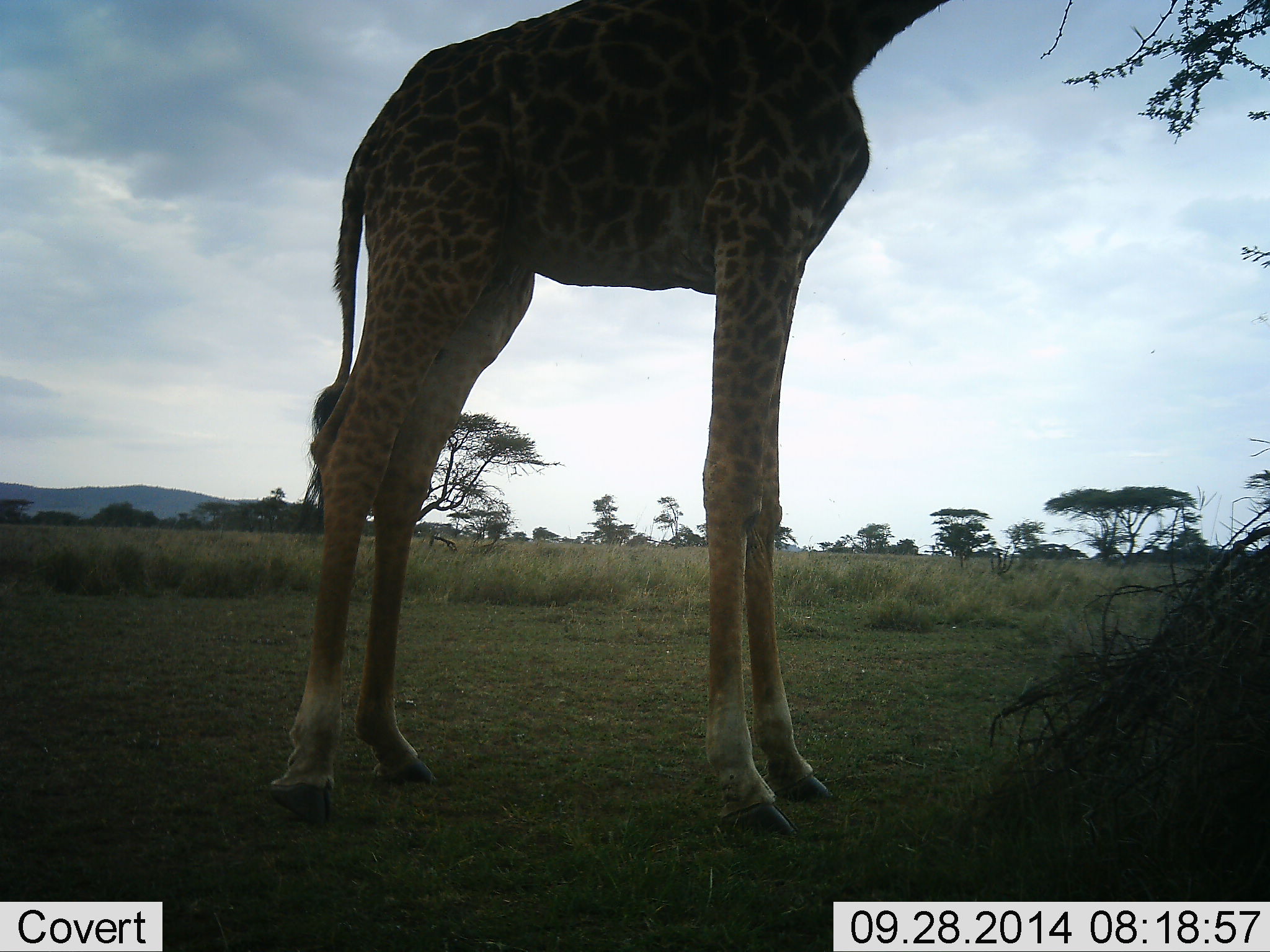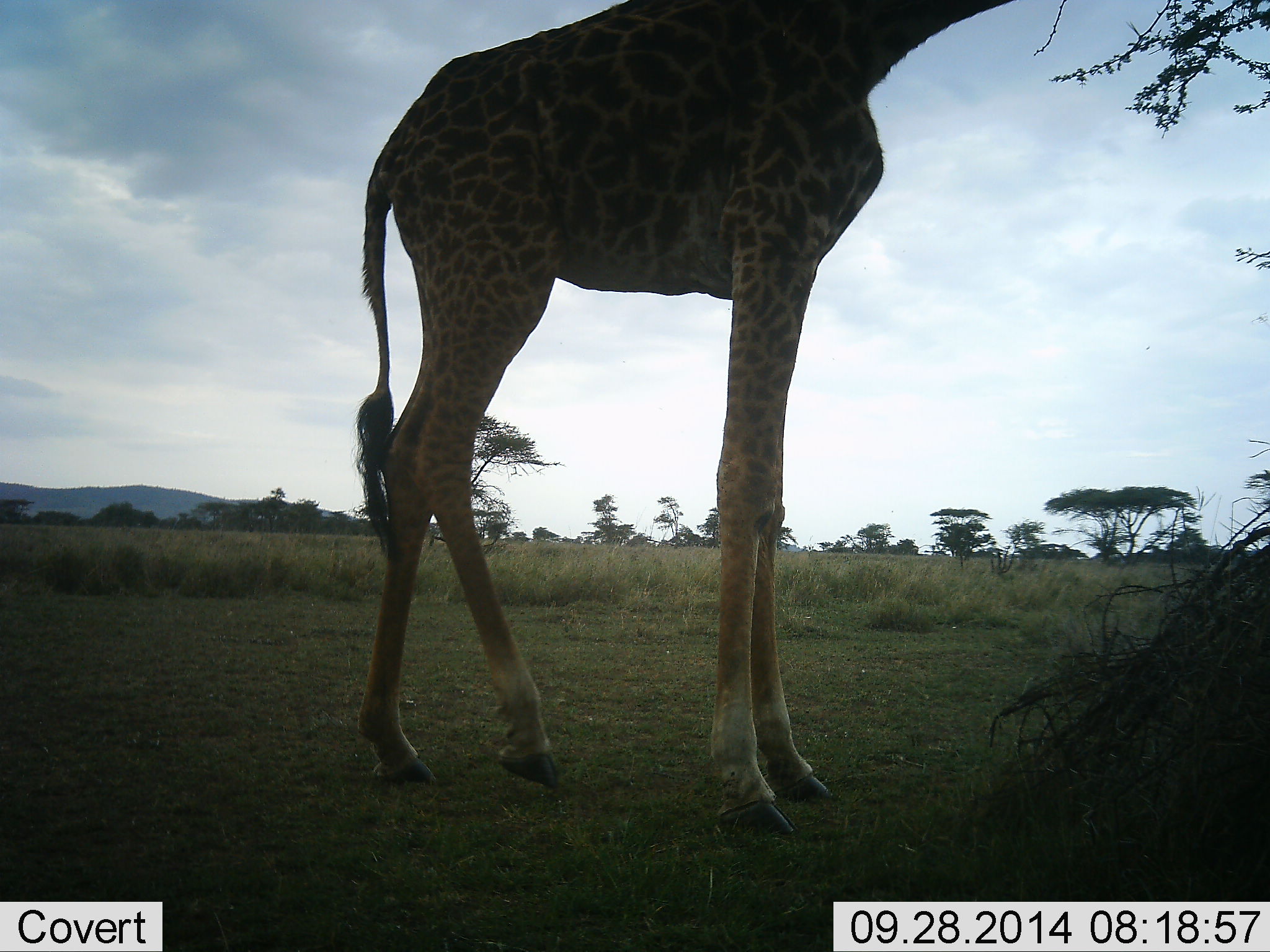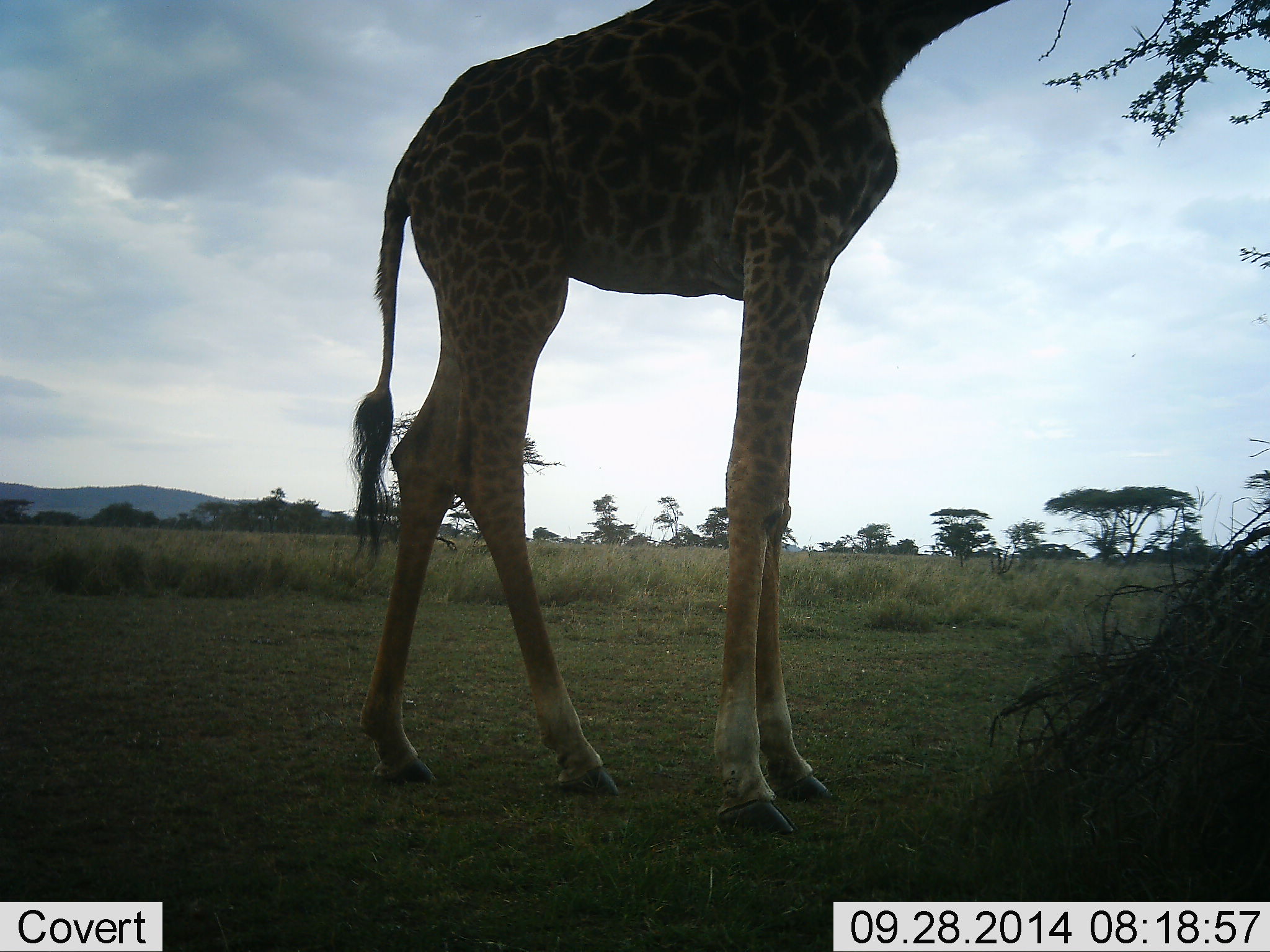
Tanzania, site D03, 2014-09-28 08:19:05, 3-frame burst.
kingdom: Animalia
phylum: Chordata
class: Mammalia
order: Artiodactyla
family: Giraffidae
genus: Giraffa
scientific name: Giraffa camelopardalis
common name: giraffe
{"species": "giraffe (Giraffa camelopardalis)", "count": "1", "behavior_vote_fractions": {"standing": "40%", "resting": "0%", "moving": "0%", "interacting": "0%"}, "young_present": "0%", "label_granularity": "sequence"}